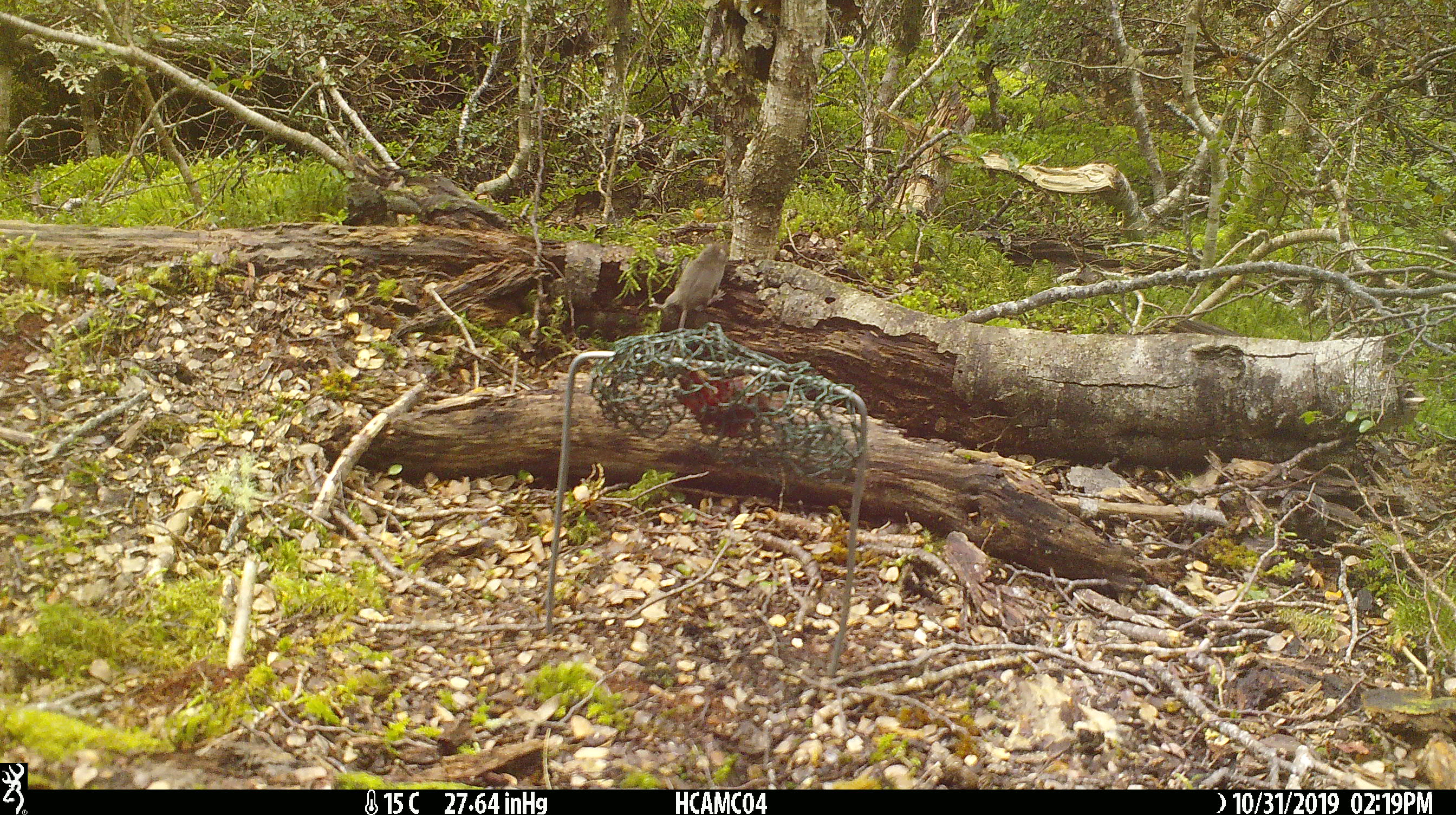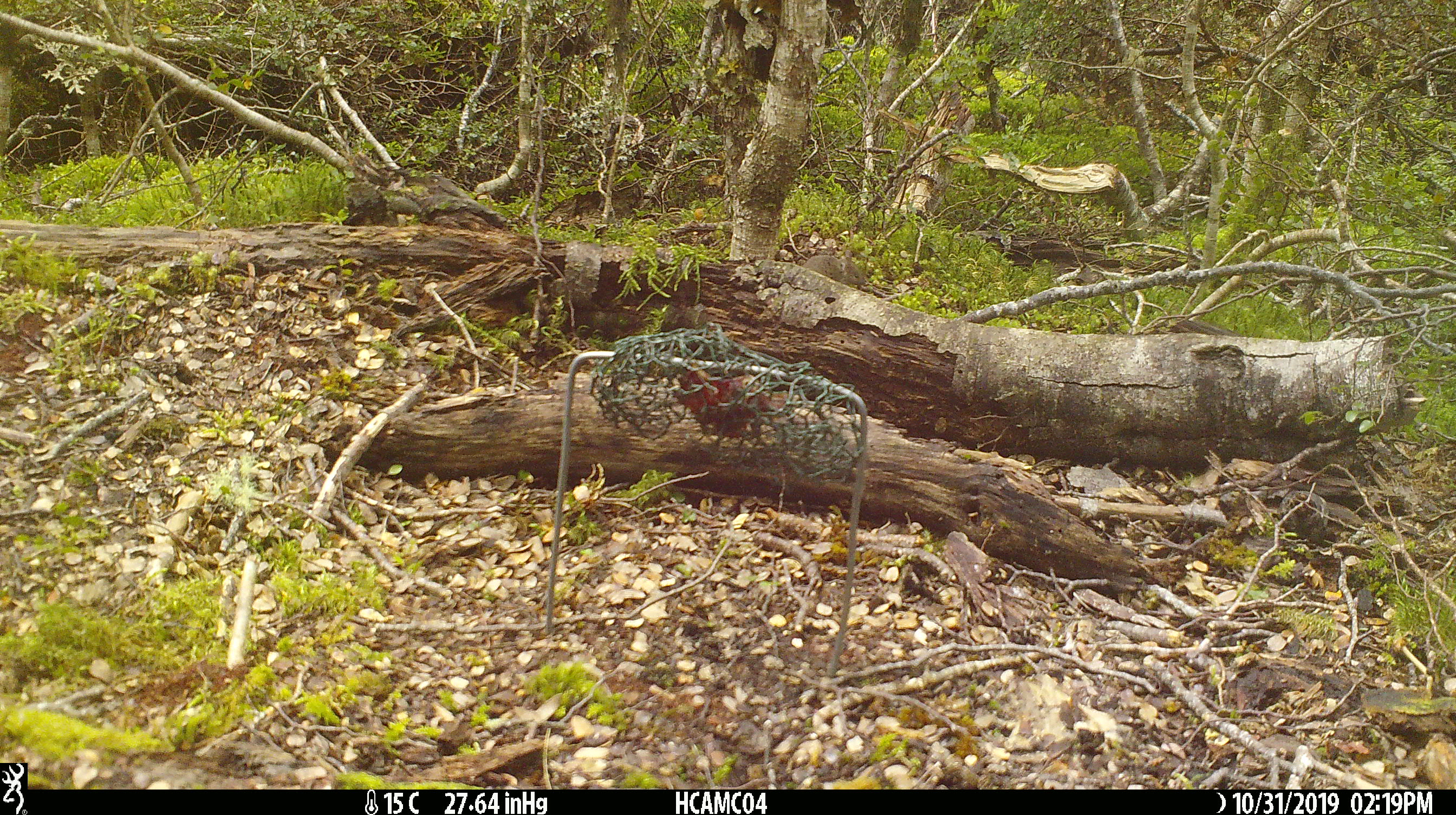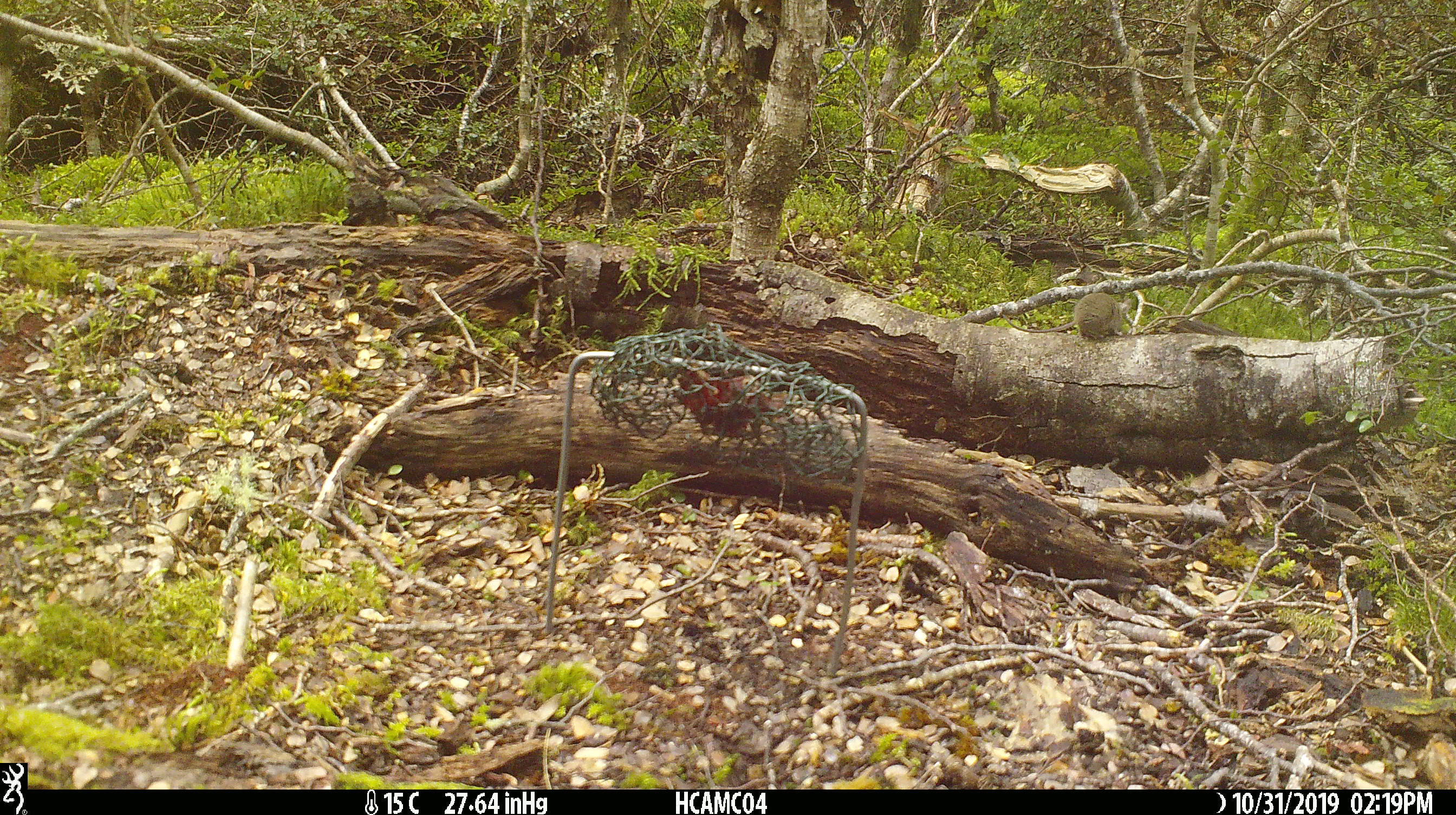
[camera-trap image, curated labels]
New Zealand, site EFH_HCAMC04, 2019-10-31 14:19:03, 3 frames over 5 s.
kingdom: Animalia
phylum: Chordata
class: Mammalia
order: Rodentia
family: Muridae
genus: Mus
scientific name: Mus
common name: mouse